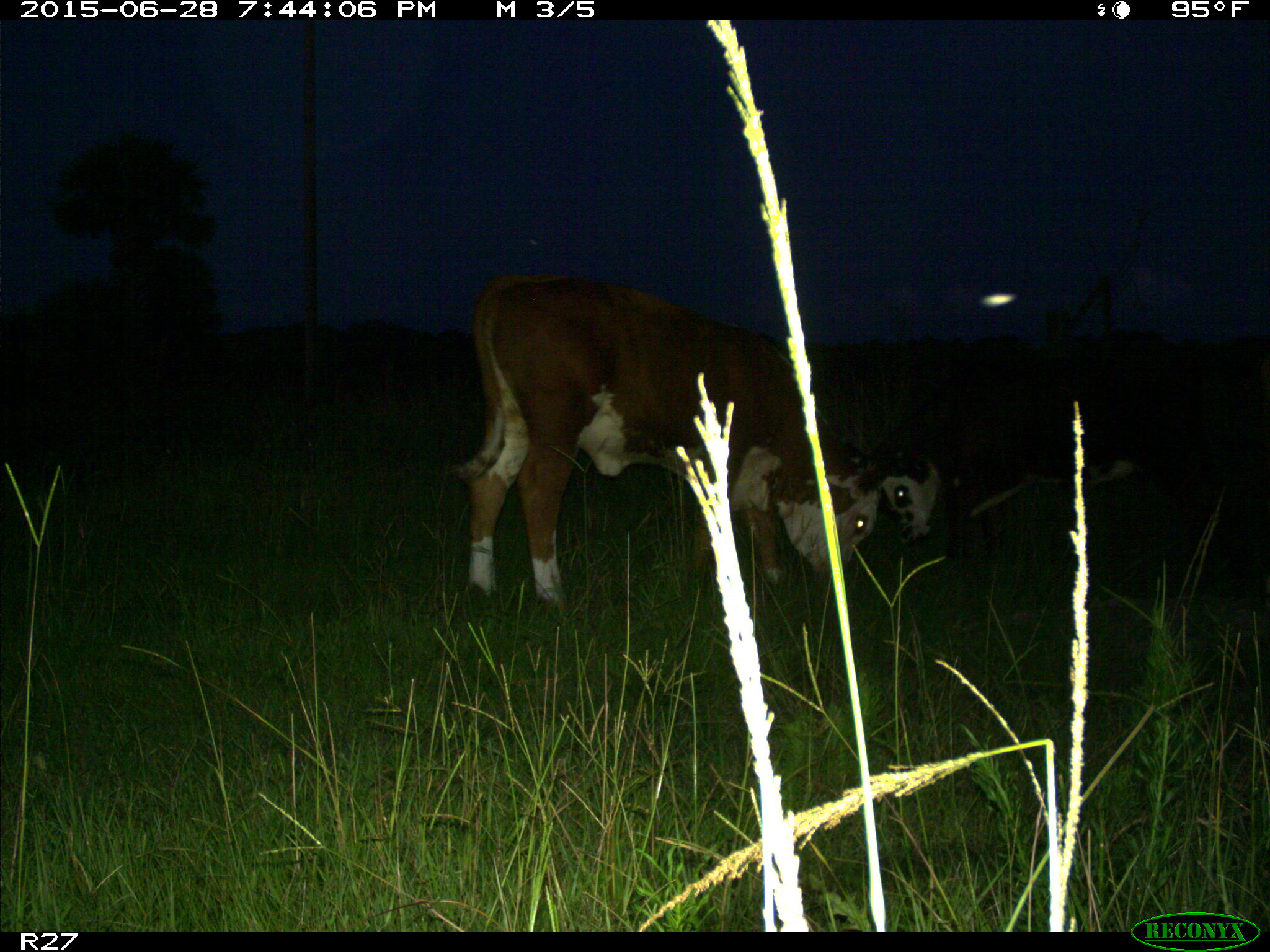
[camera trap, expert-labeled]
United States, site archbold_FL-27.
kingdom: Animalia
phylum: Chordata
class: Mammalia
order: Artiodactyla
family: Bovidae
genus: Bos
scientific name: Bos taurus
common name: domestic cow